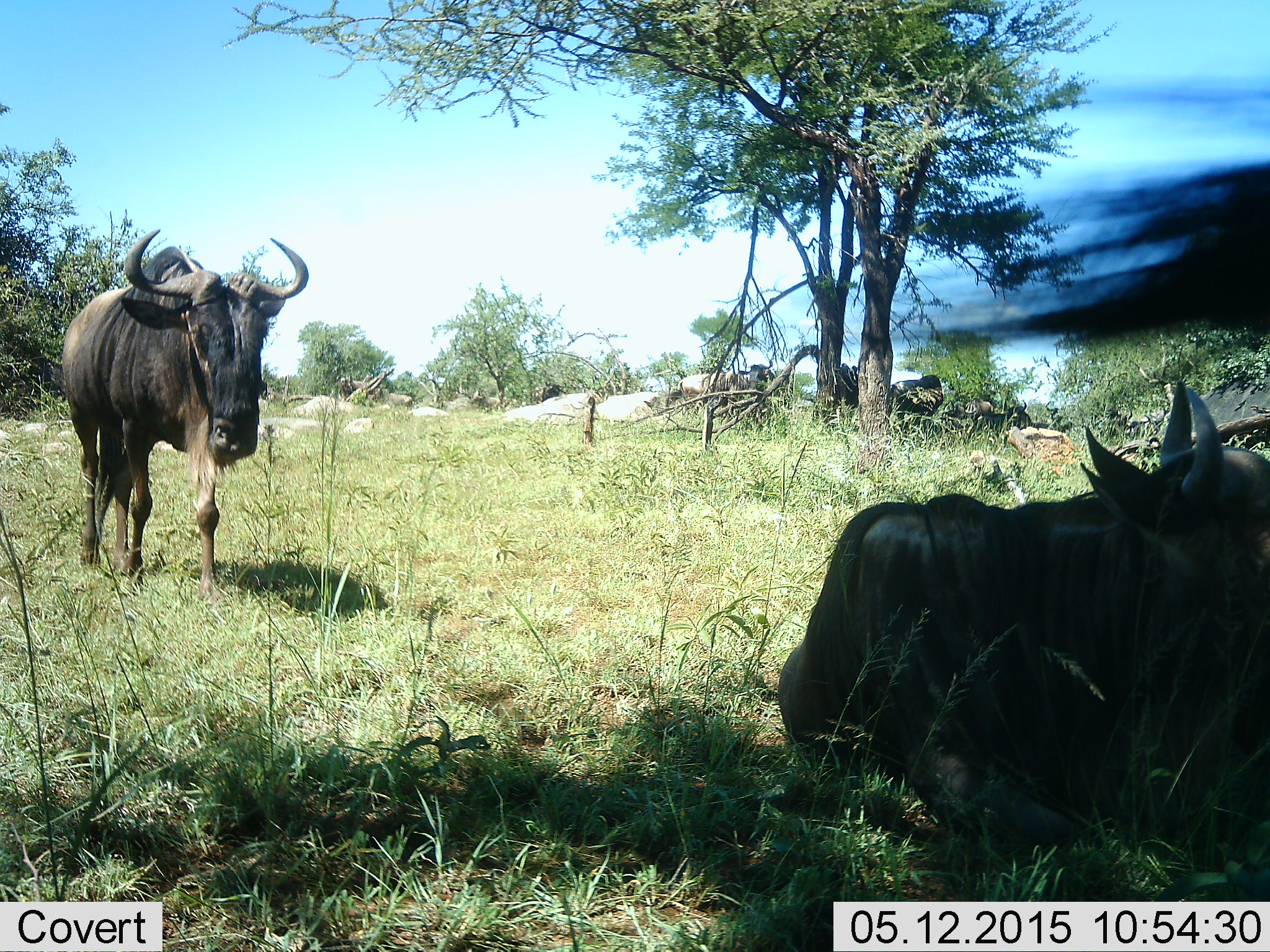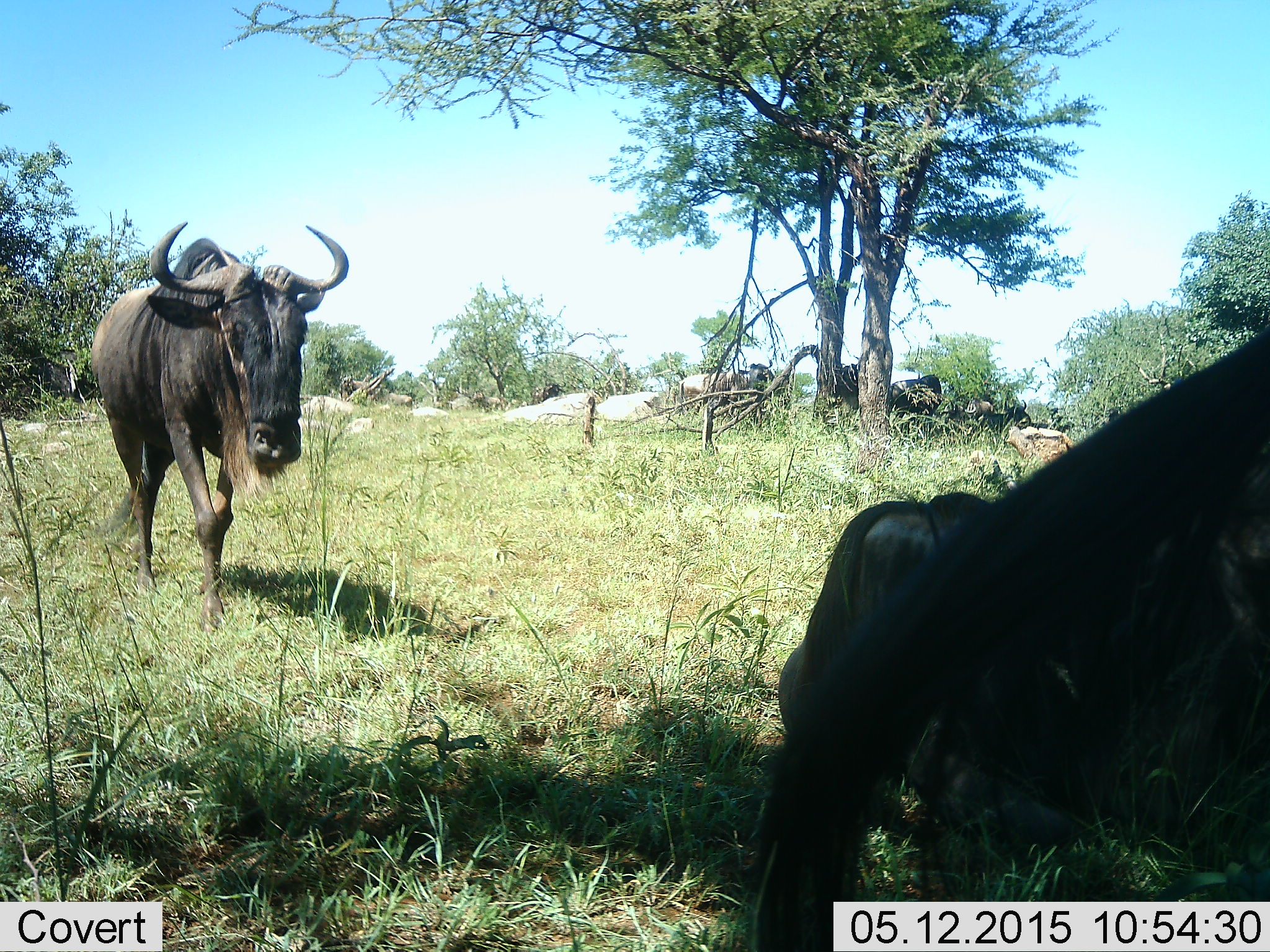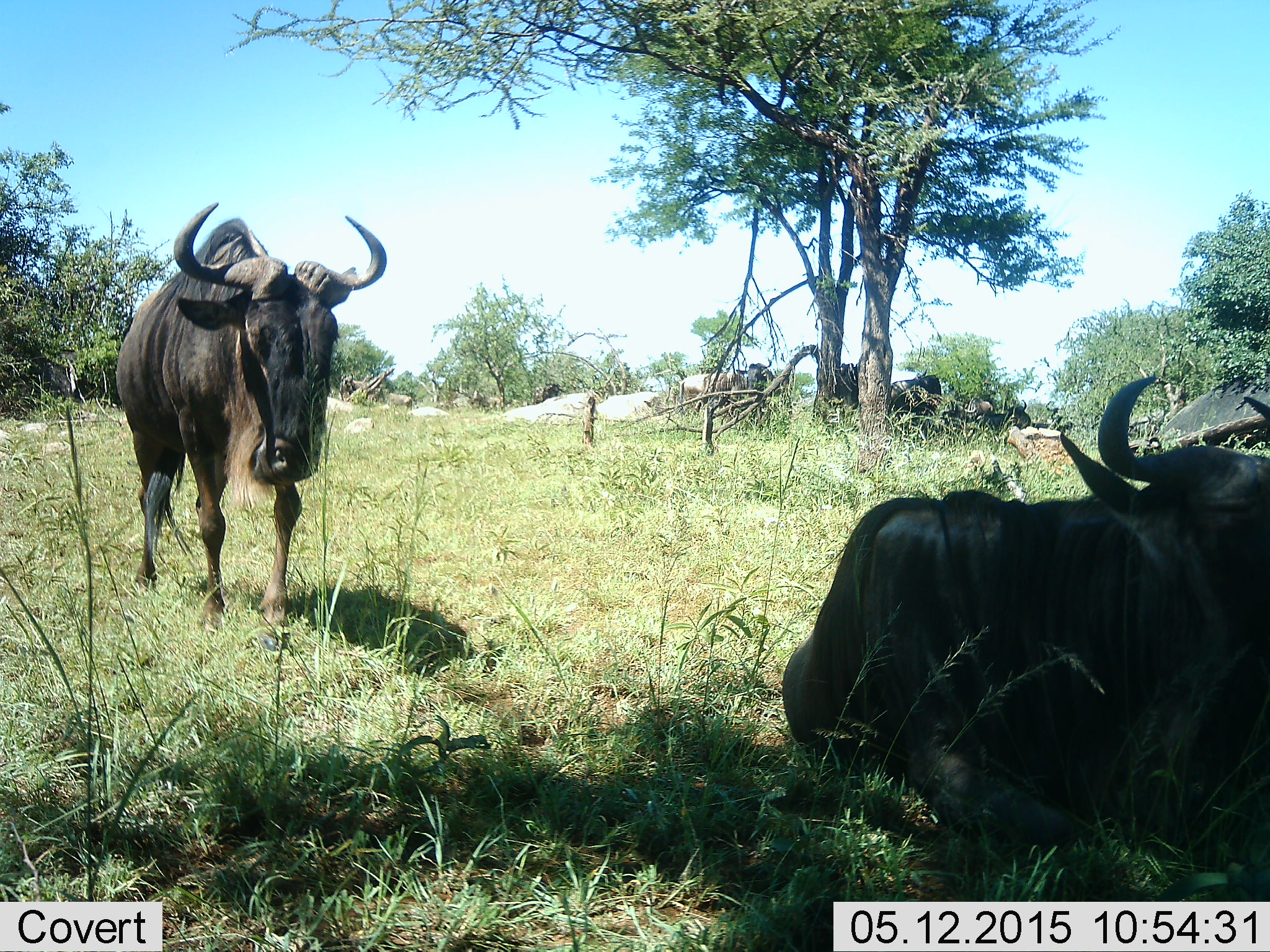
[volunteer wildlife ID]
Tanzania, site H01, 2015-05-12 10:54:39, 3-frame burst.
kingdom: Animalia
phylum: Chordata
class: Mammalia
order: Artiodactyla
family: Bovidae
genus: Connochaetes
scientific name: Connochaetes taurinus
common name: blue wildebeest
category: wildebeest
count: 3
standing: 50%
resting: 90%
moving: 60%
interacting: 0%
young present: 0%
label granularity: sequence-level